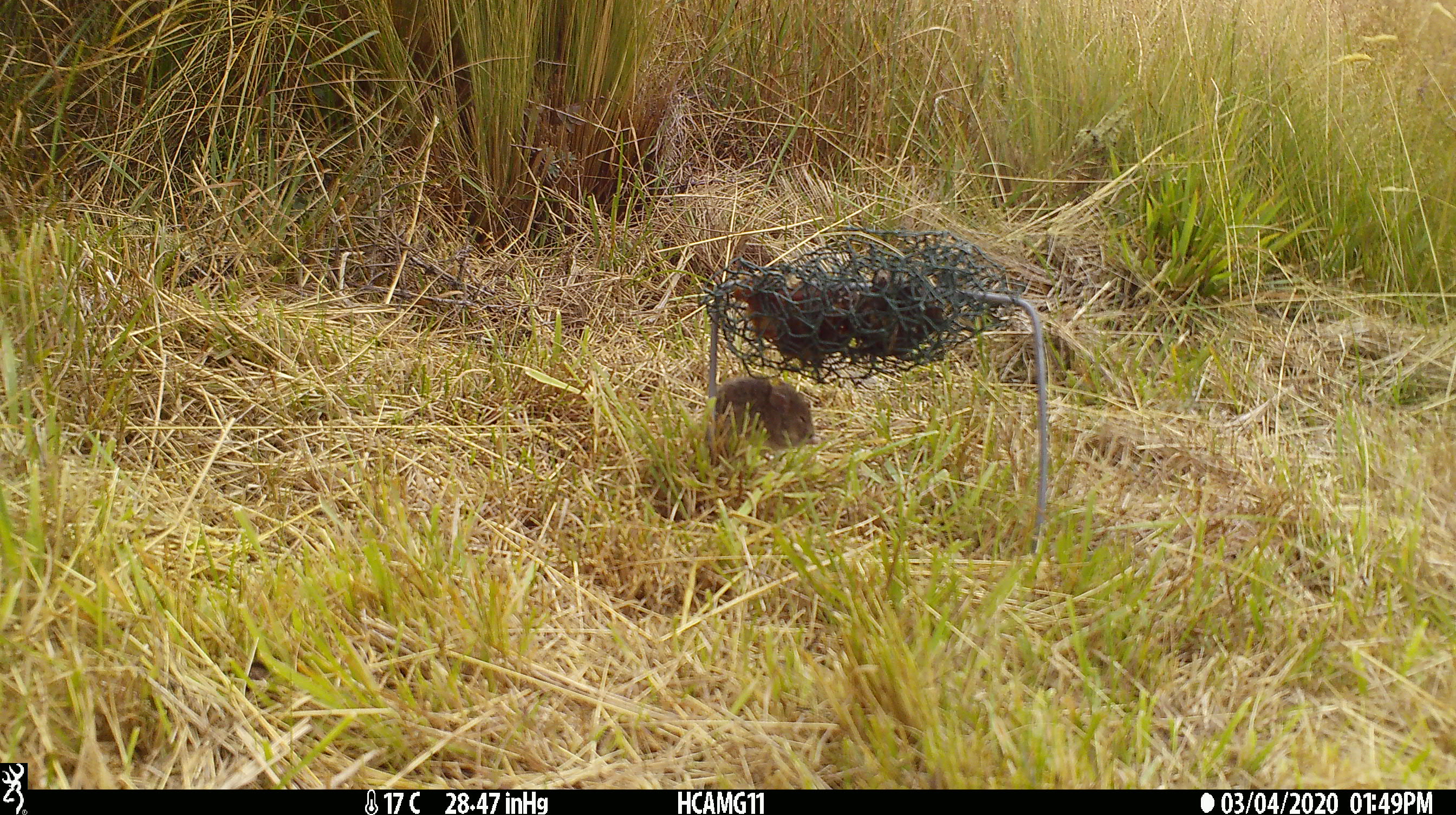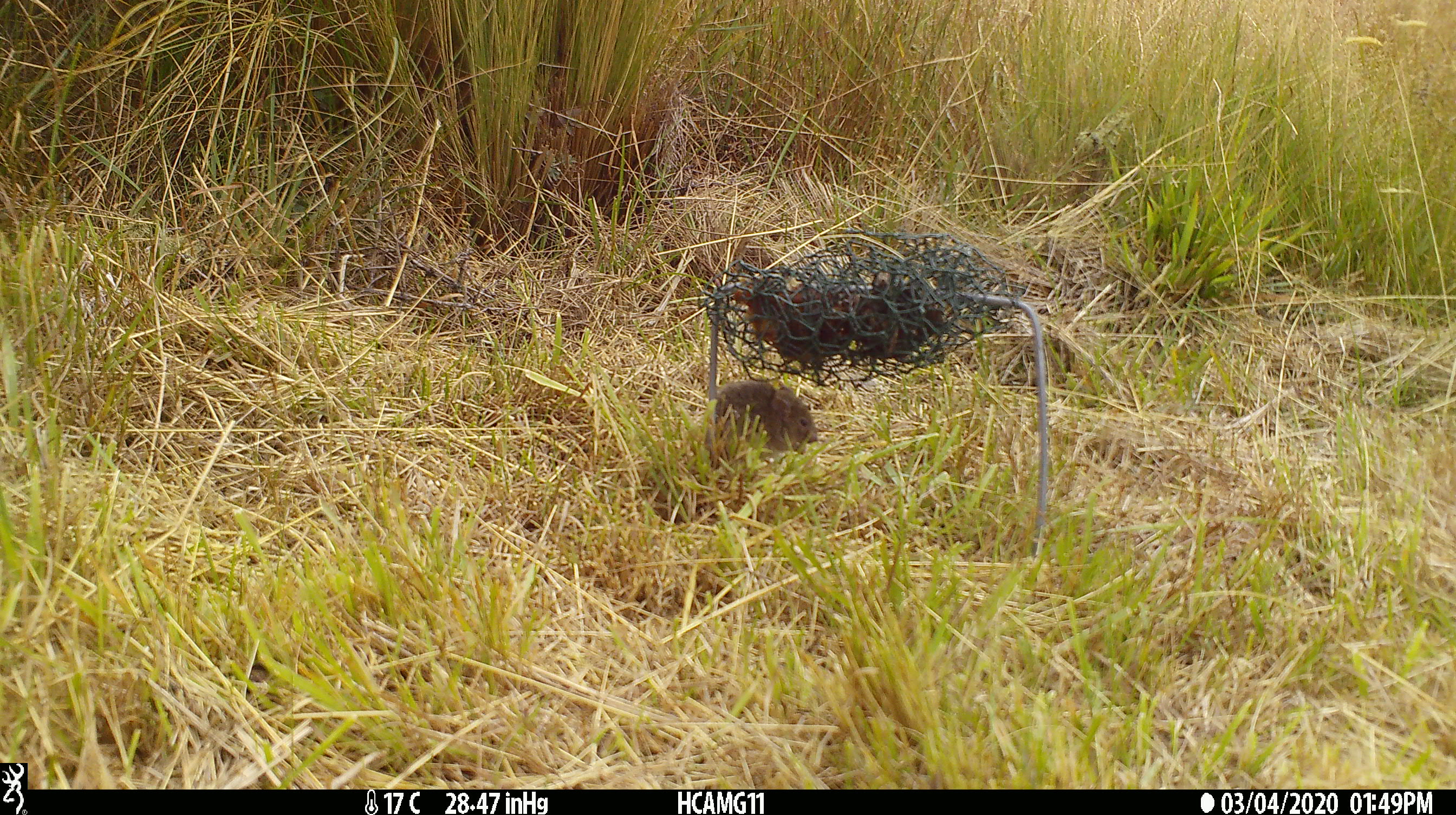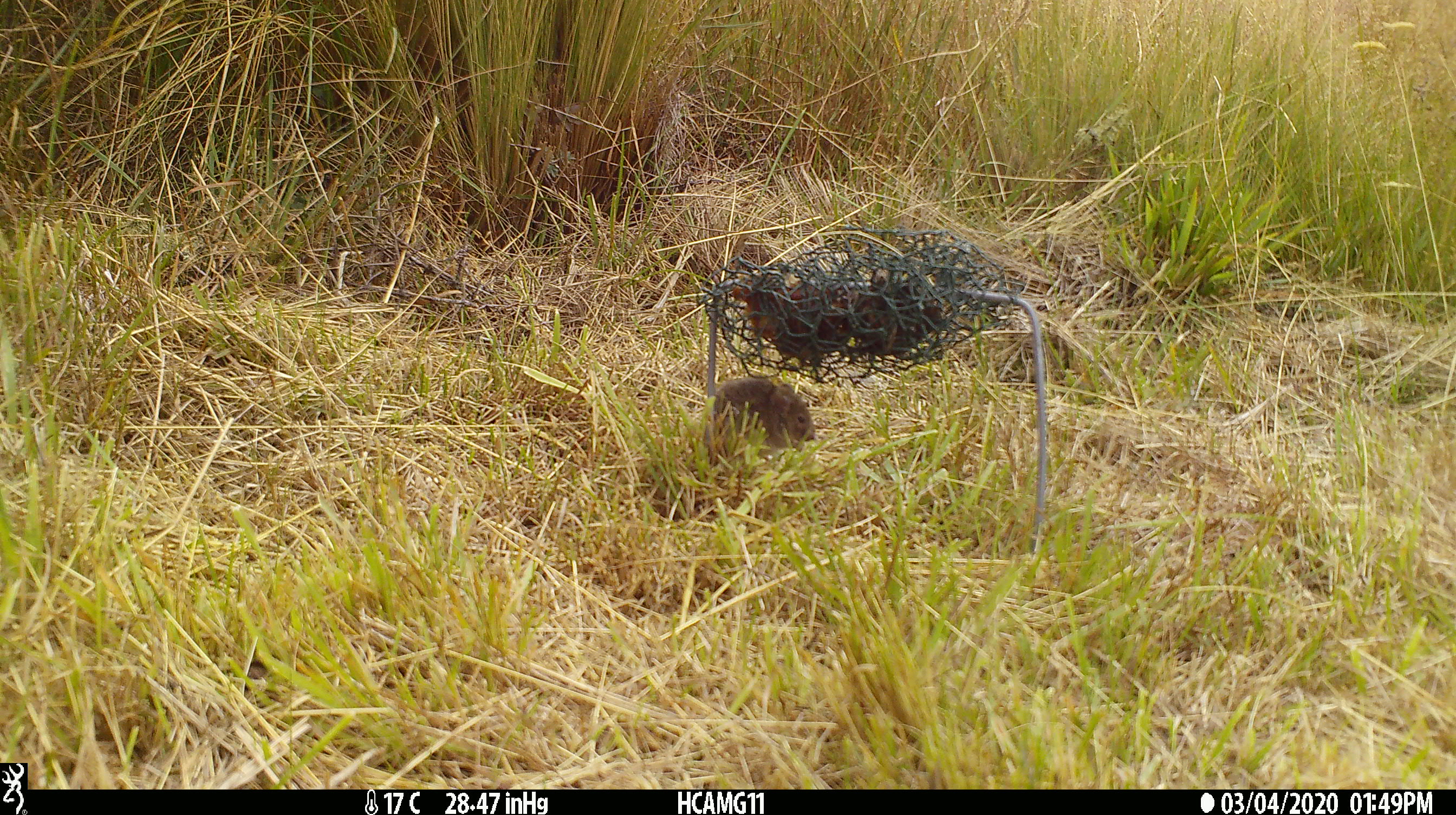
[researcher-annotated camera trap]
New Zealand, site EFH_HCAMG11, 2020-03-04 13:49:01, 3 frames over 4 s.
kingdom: Animalia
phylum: Chordata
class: Mammalia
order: Rodentia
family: Muridae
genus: Mus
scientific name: Mus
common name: mouse